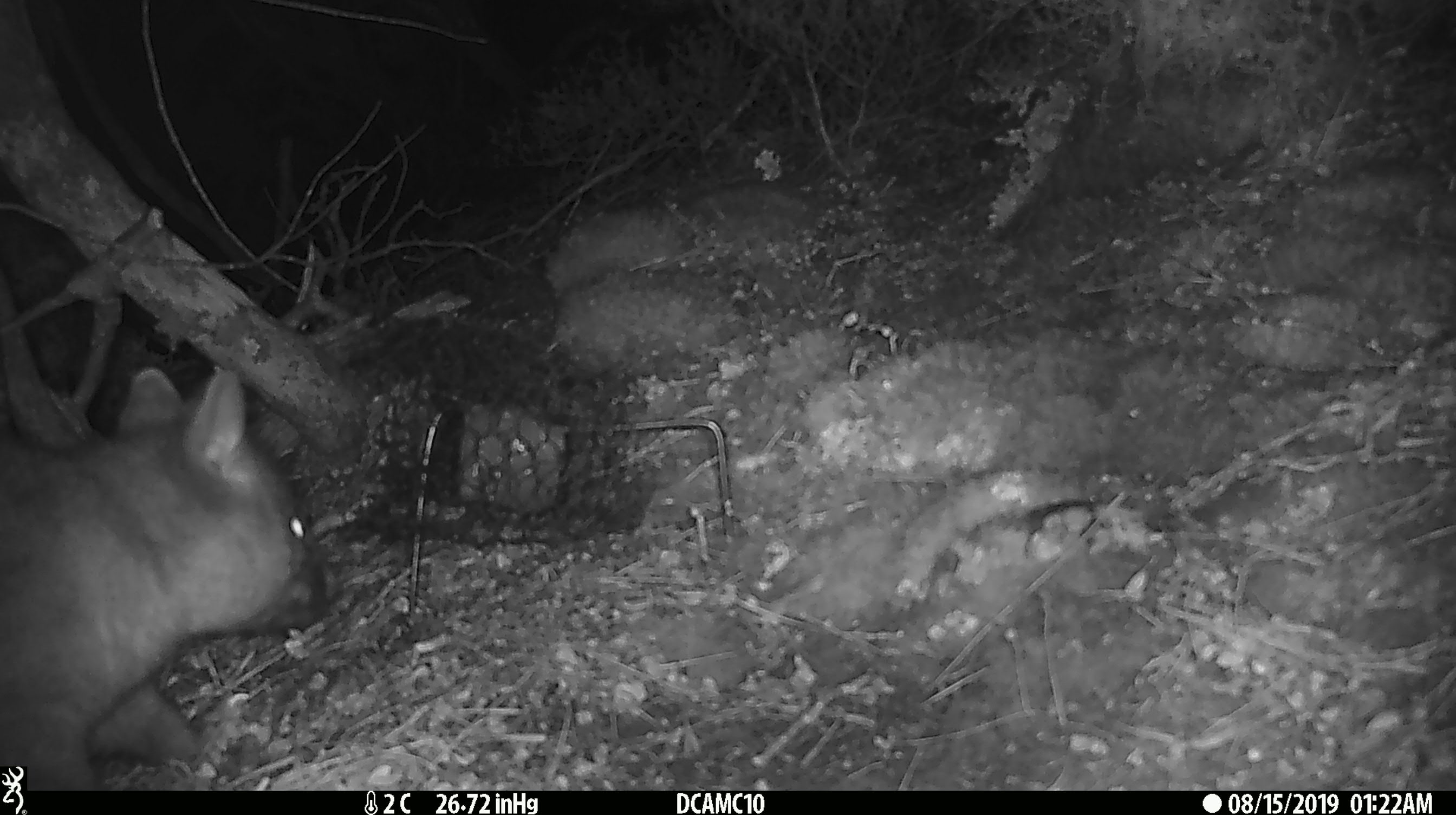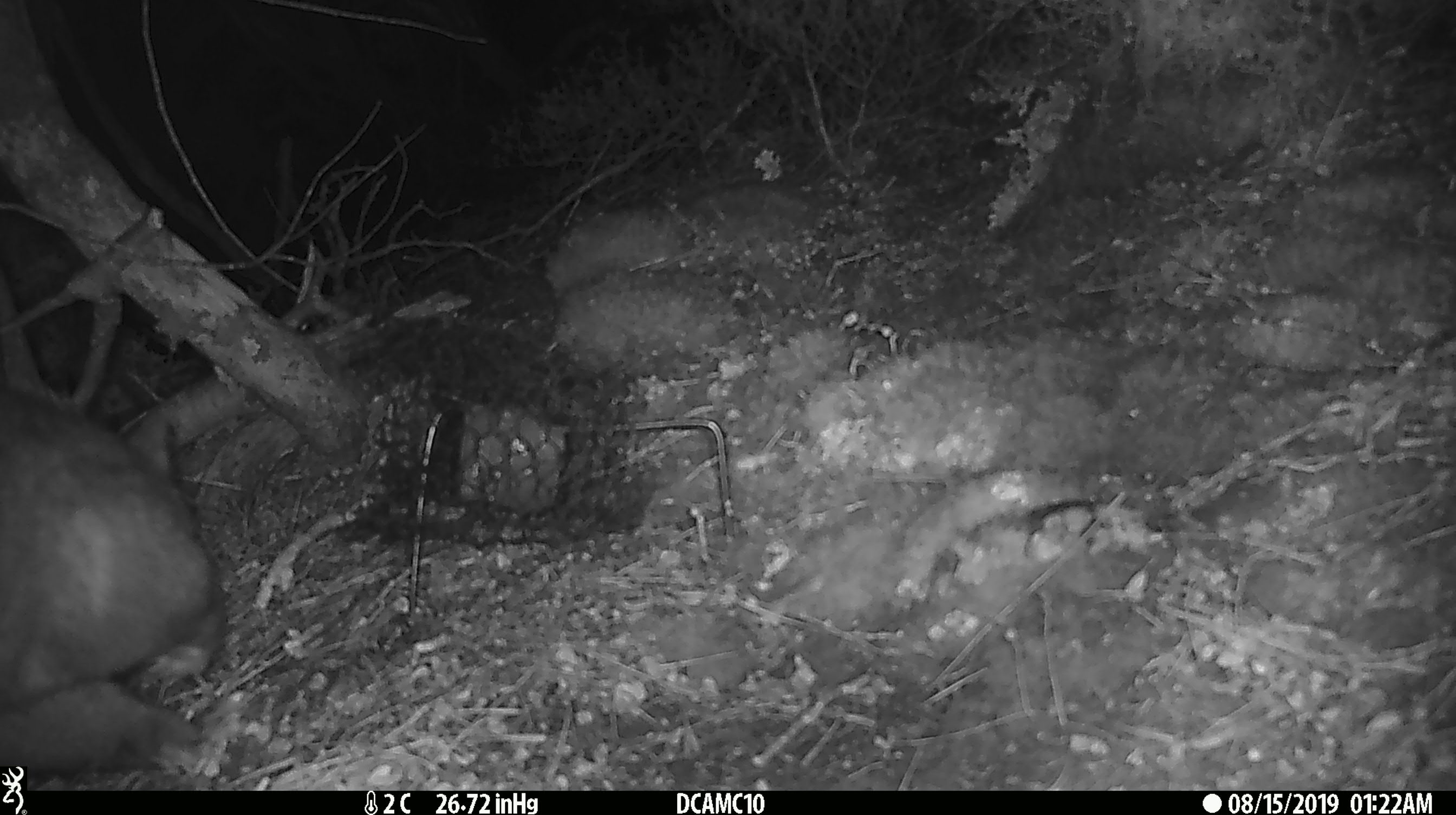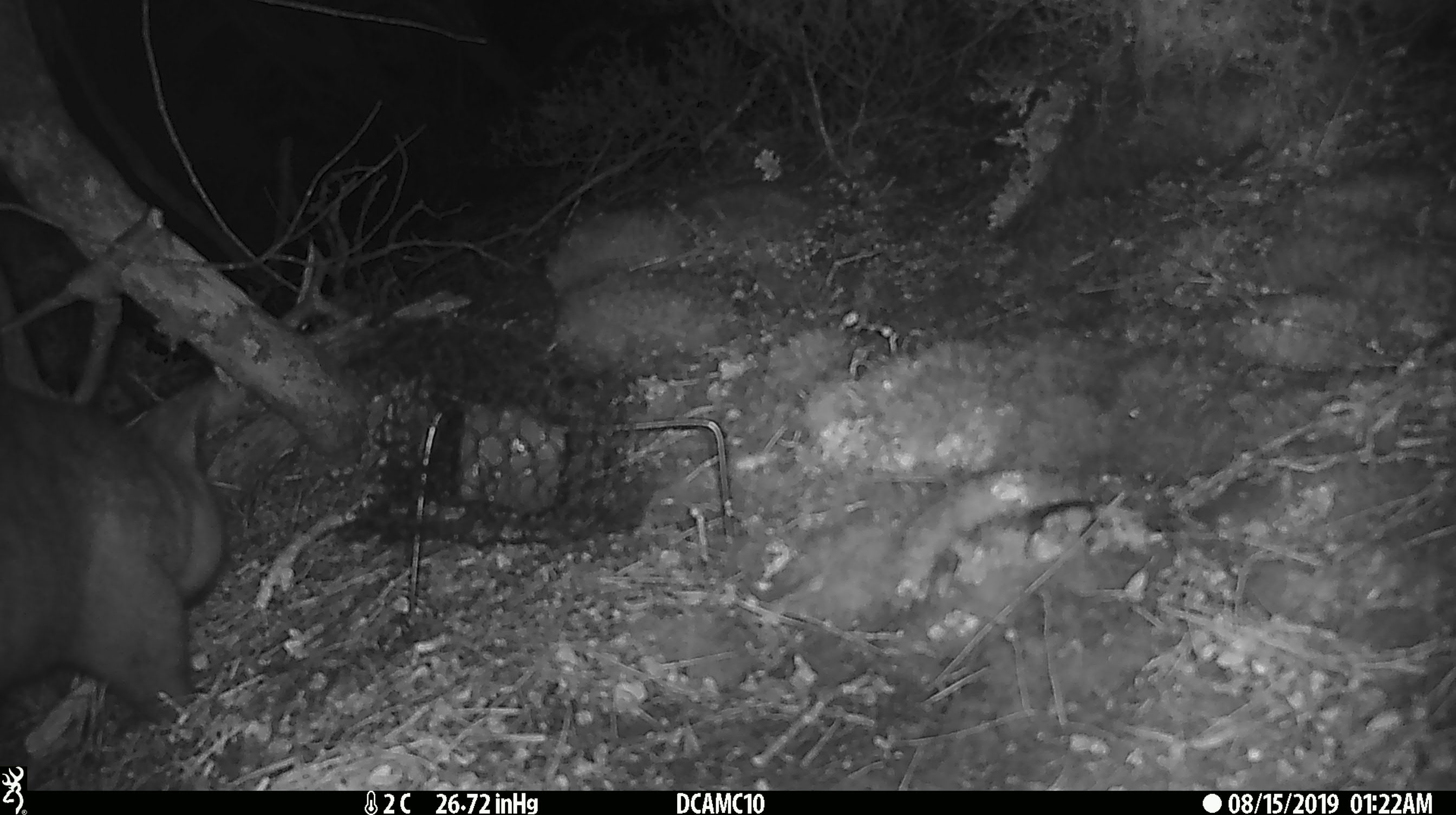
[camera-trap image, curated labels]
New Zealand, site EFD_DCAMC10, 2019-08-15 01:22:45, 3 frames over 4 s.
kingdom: Animalia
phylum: Chordata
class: Mammalia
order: Diprotodontia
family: Phalangeridae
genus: Trichosurus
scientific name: Trichosurus vulpecula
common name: common brushtail possum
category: possum